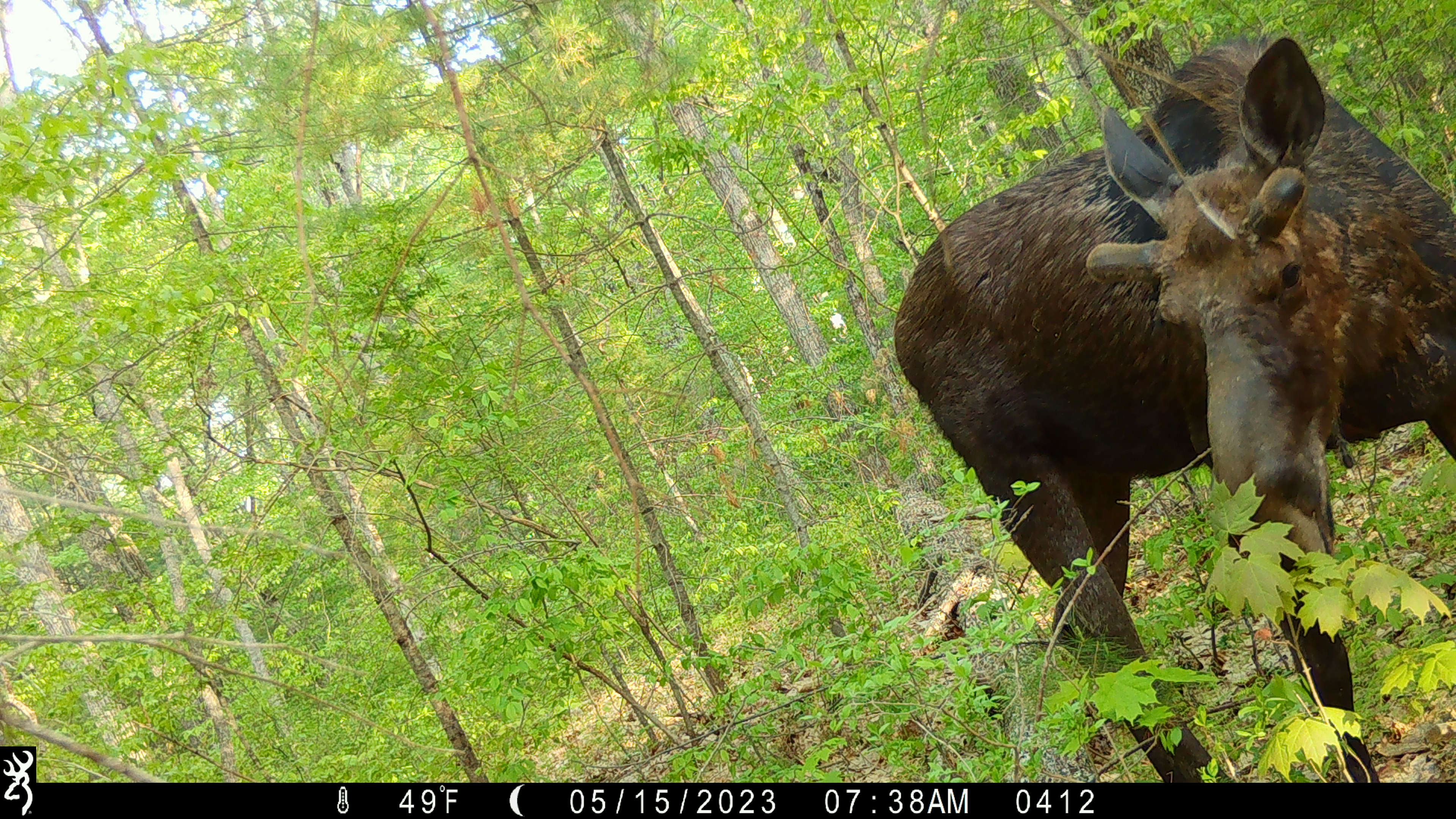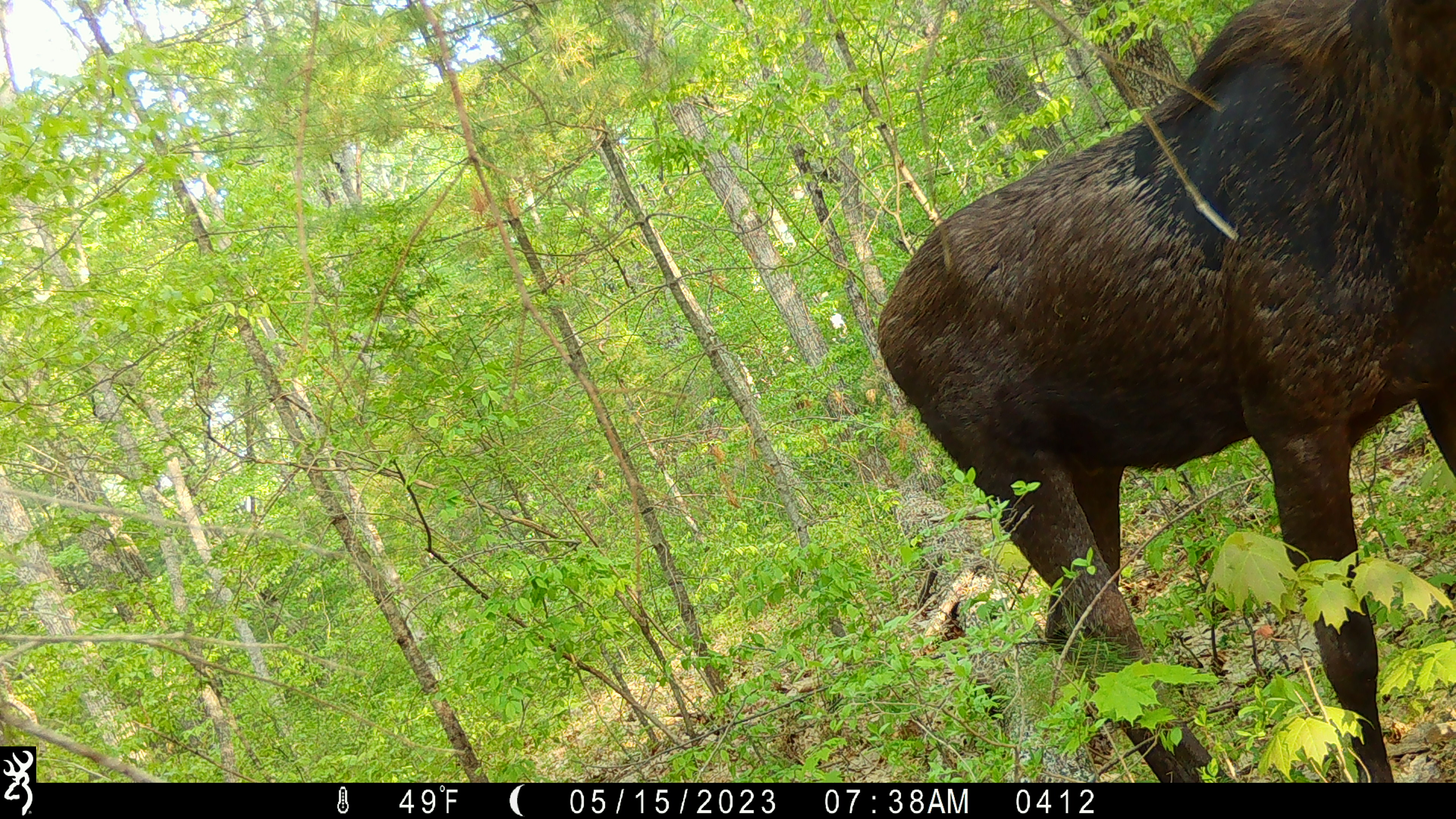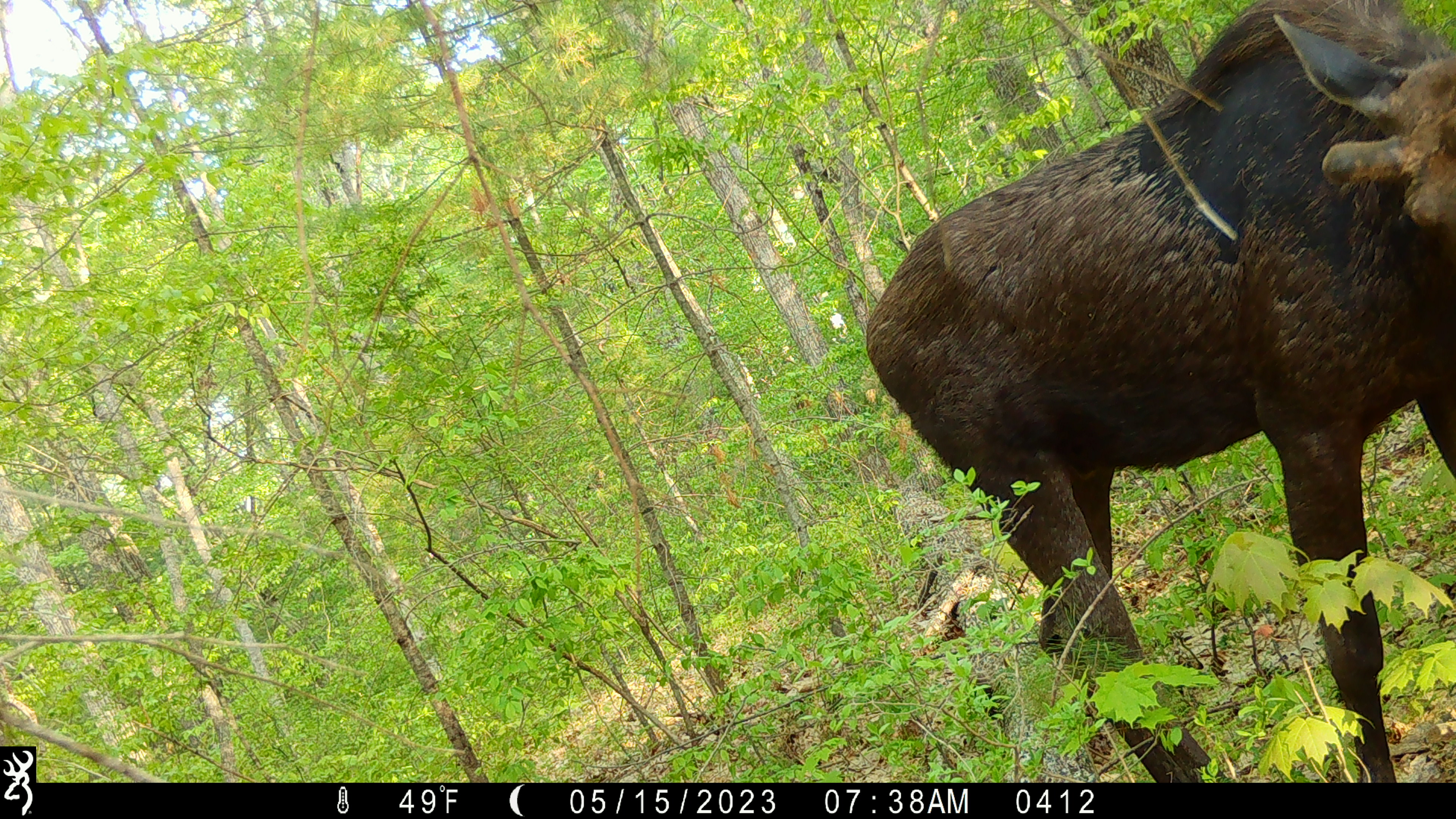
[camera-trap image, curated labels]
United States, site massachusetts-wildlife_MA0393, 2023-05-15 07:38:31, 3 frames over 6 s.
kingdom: Animalia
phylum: Chordata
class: Mammalia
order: Artiodactyla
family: Cervidae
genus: Alces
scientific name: Alces alces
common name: moose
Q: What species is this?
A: Moose (Alces alces).